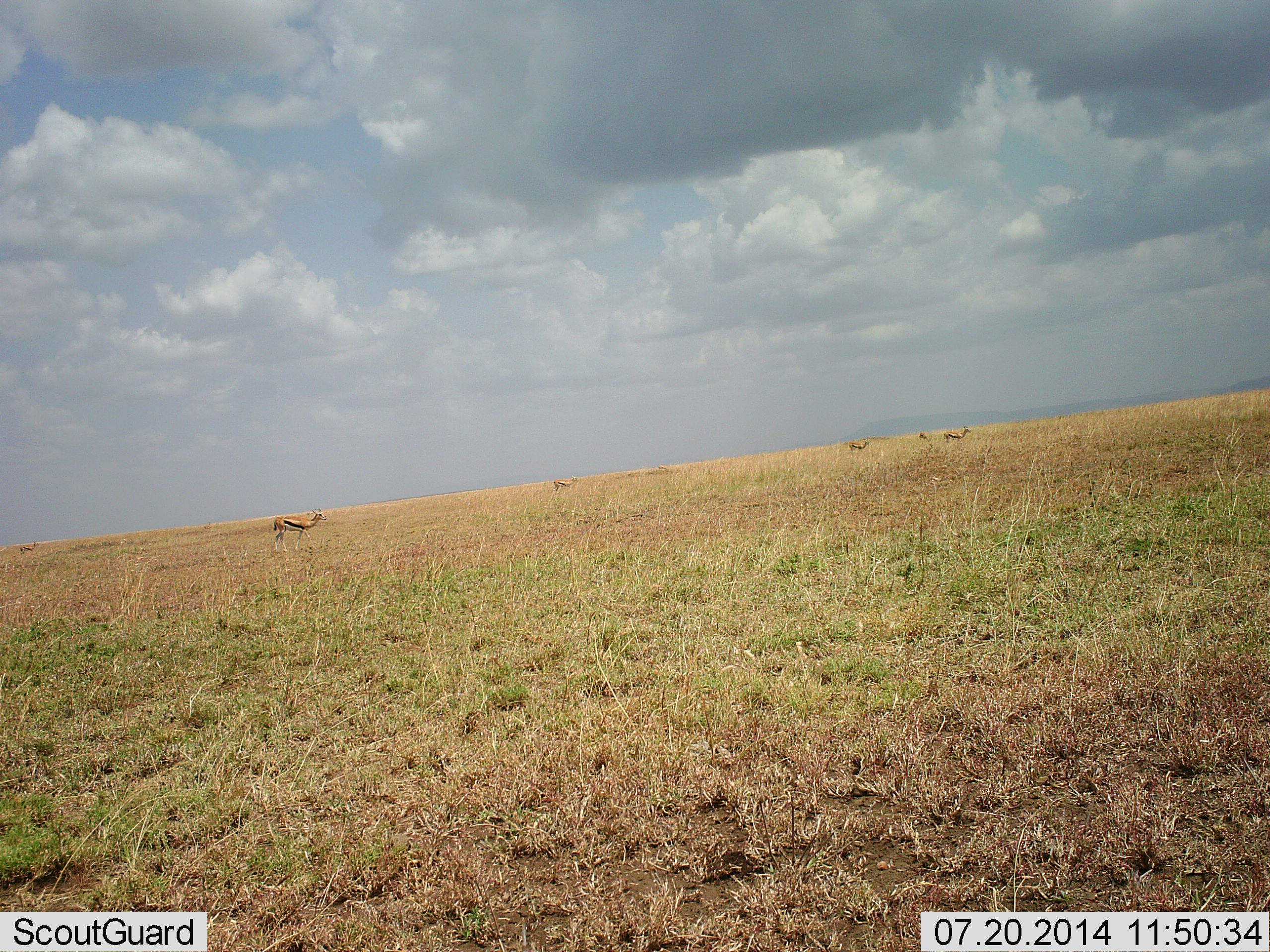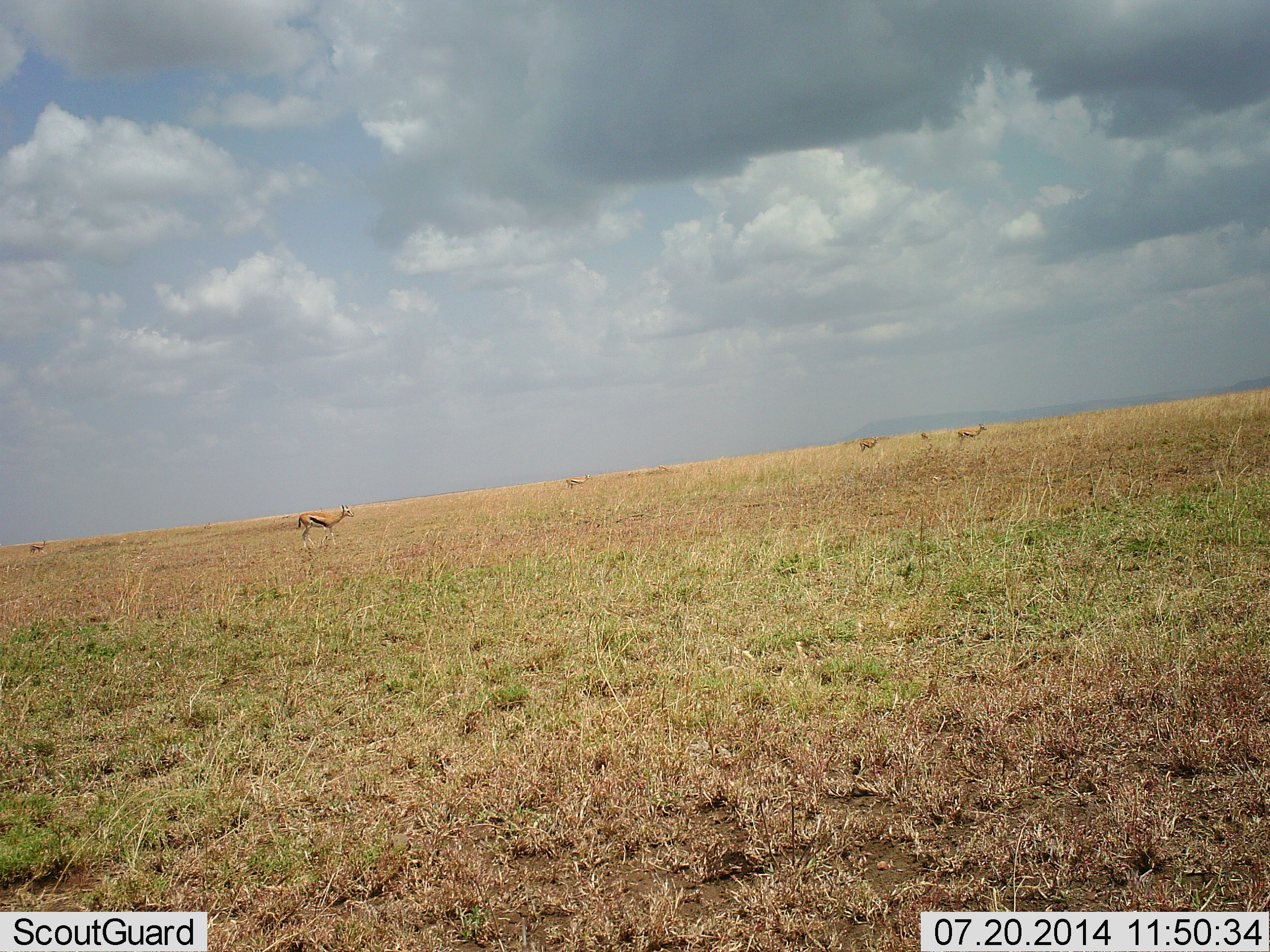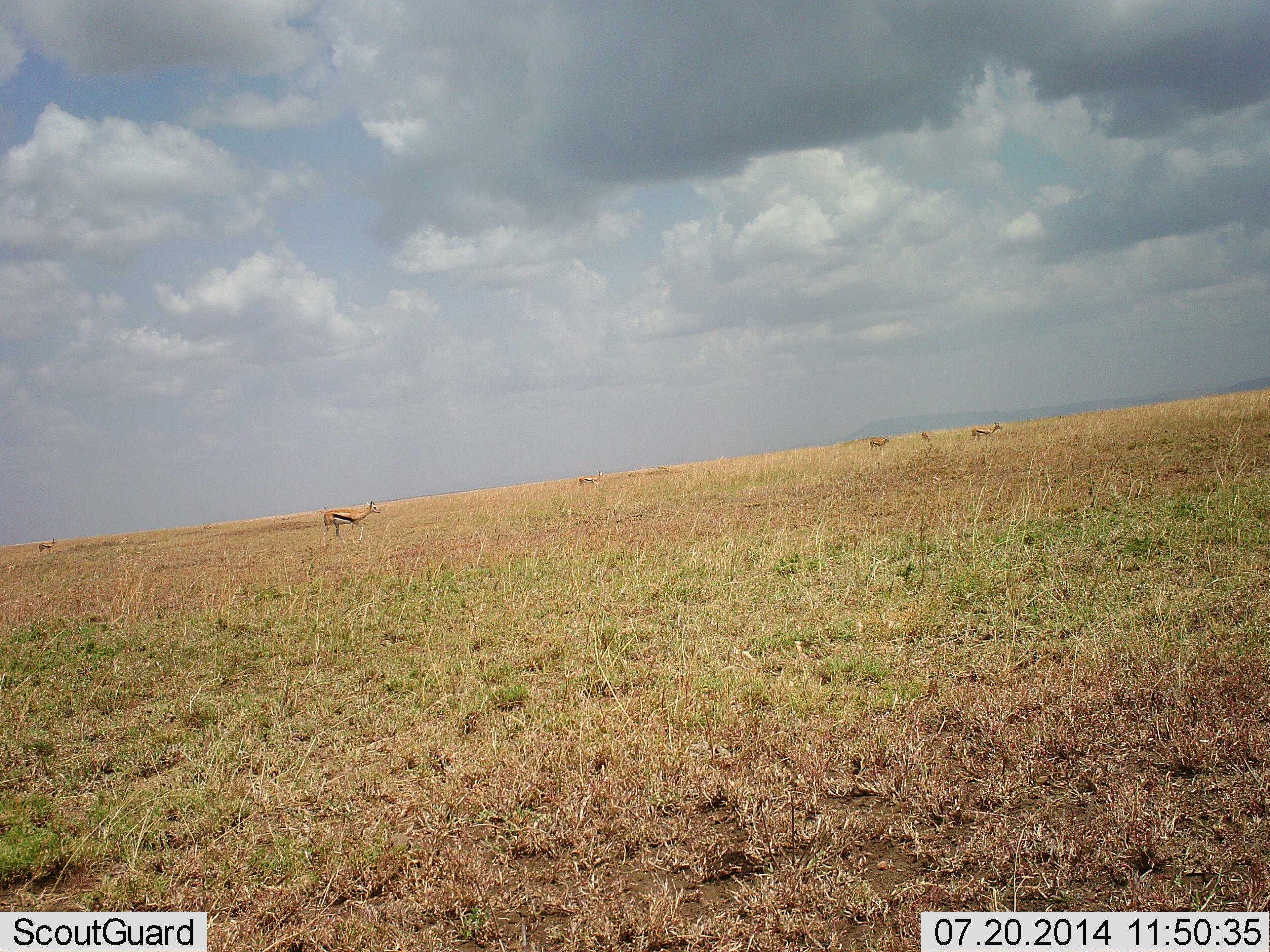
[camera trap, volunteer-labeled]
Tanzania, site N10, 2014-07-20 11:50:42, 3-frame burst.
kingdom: Animalia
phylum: Chordata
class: Mammalia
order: Artiodactyla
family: Bovidae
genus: Eudorcas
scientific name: Eudorcas thomsonii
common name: thomson's gazelle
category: gazellethomsons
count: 5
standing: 50%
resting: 0%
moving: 80%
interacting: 0%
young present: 0%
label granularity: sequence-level